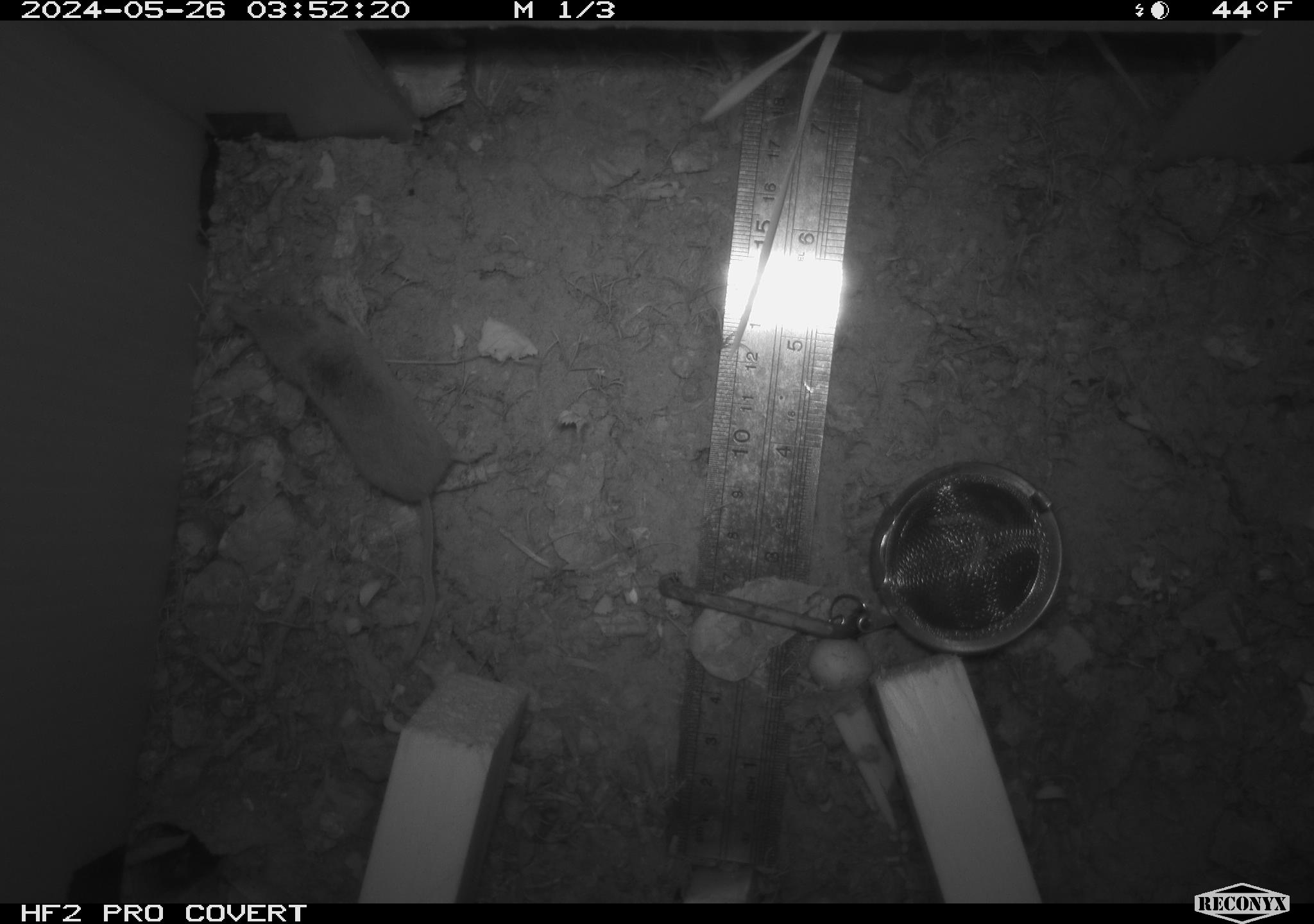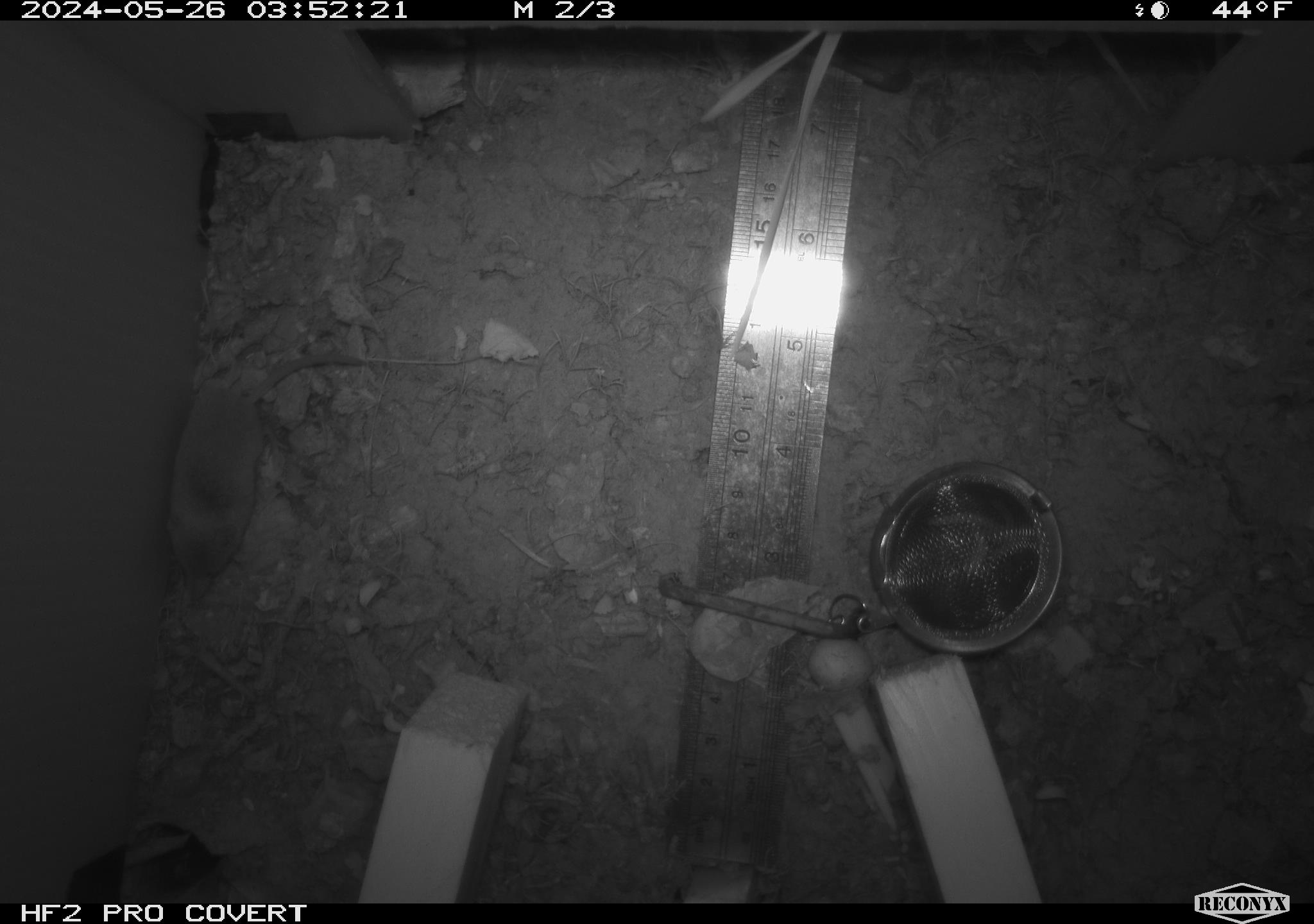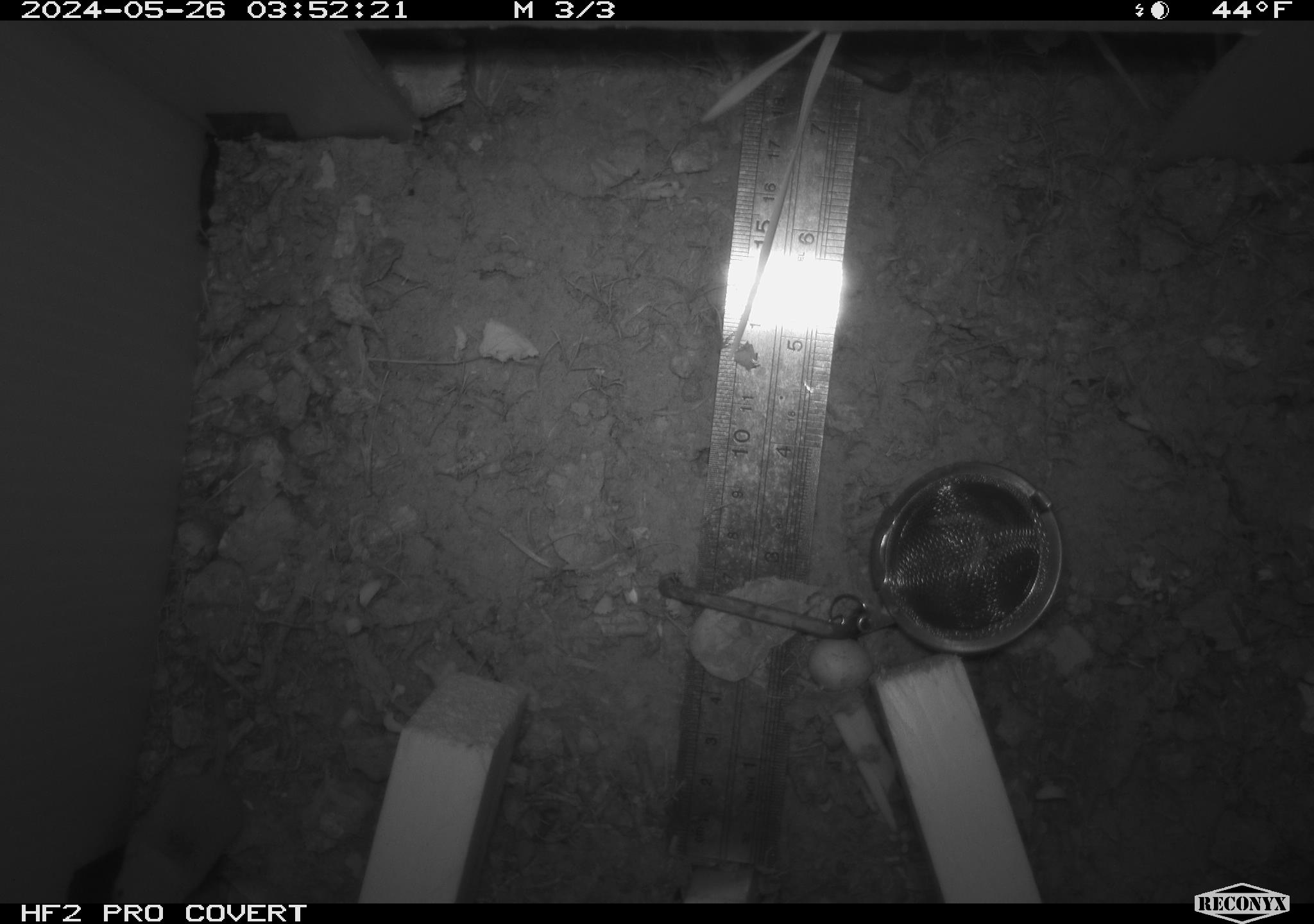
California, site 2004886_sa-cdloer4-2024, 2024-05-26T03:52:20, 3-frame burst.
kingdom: Animalia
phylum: Chordata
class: Mammalia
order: Rodentia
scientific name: Rodentia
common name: rodent